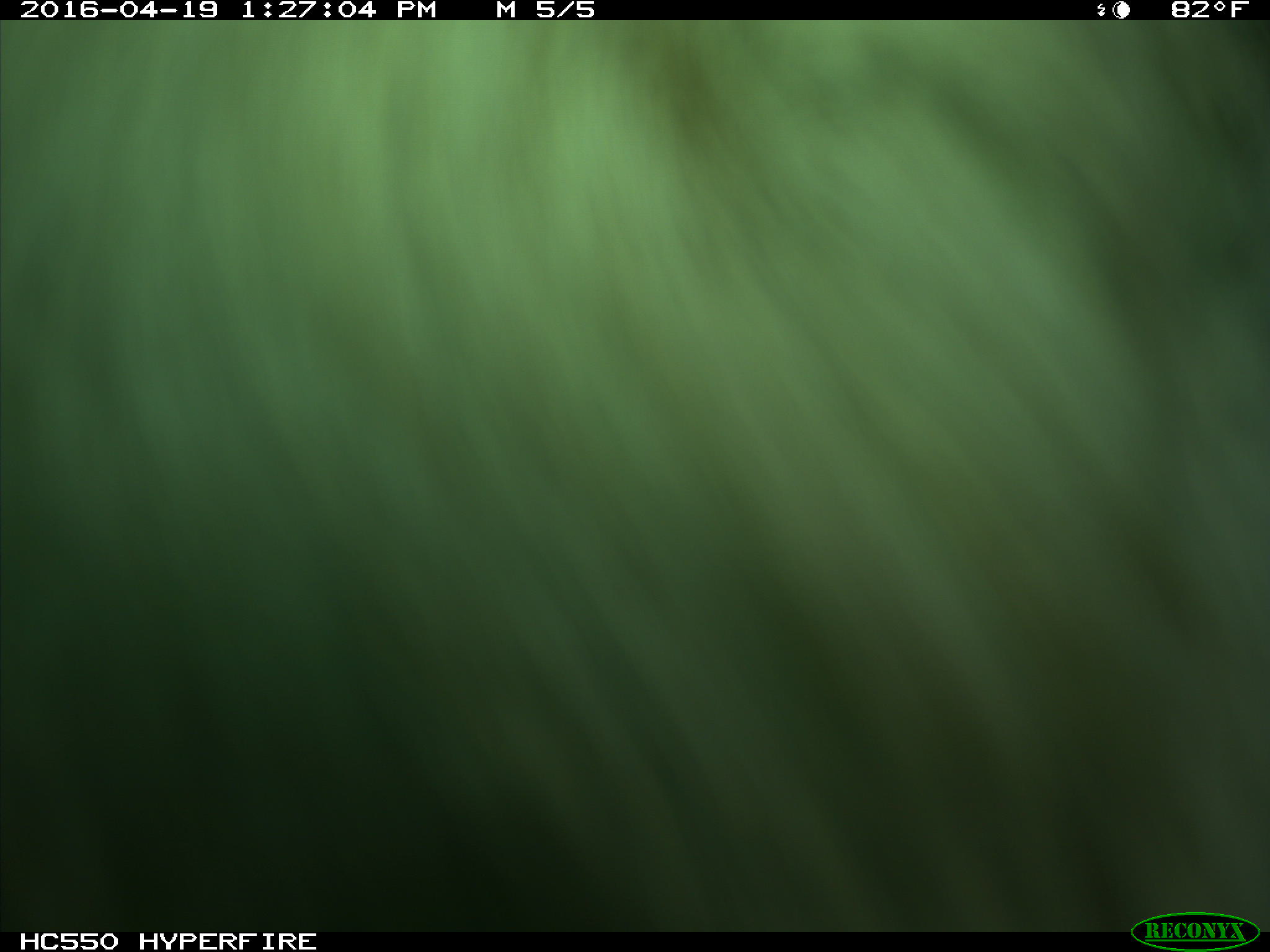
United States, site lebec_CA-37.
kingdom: Animalia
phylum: Chordata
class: Mammalia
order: Artiodactyla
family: Bovidae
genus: Bos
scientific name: Bos taurus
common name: domestic cow